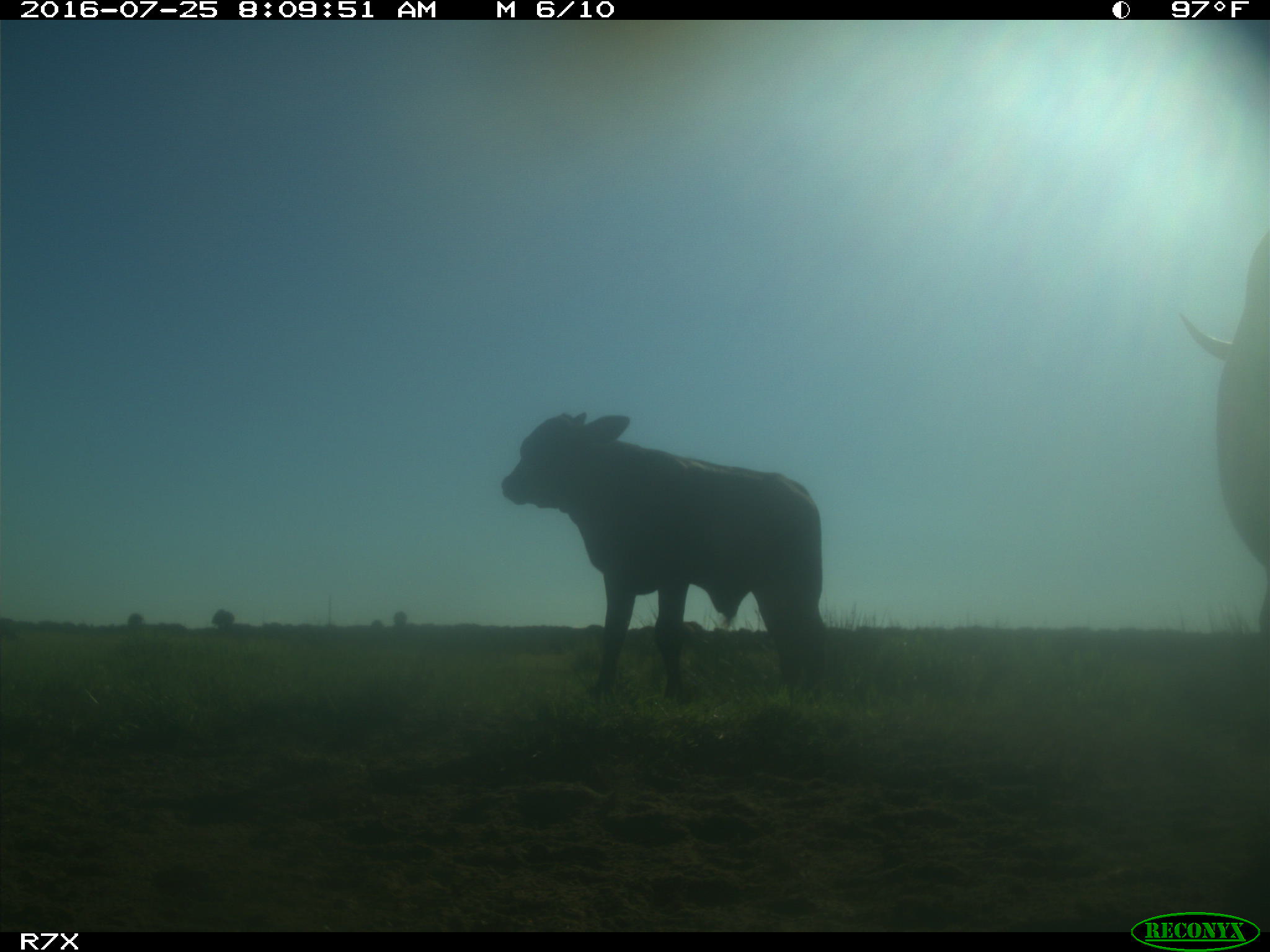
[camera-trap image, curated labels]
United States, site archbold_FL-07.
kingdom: Animalia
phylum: Chordata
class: Mammalia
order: Artiodactyla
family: Bovidae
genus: Bos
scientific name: Bos taurus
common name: domestic cow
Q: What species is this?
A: Bos taurus (domestic cow).